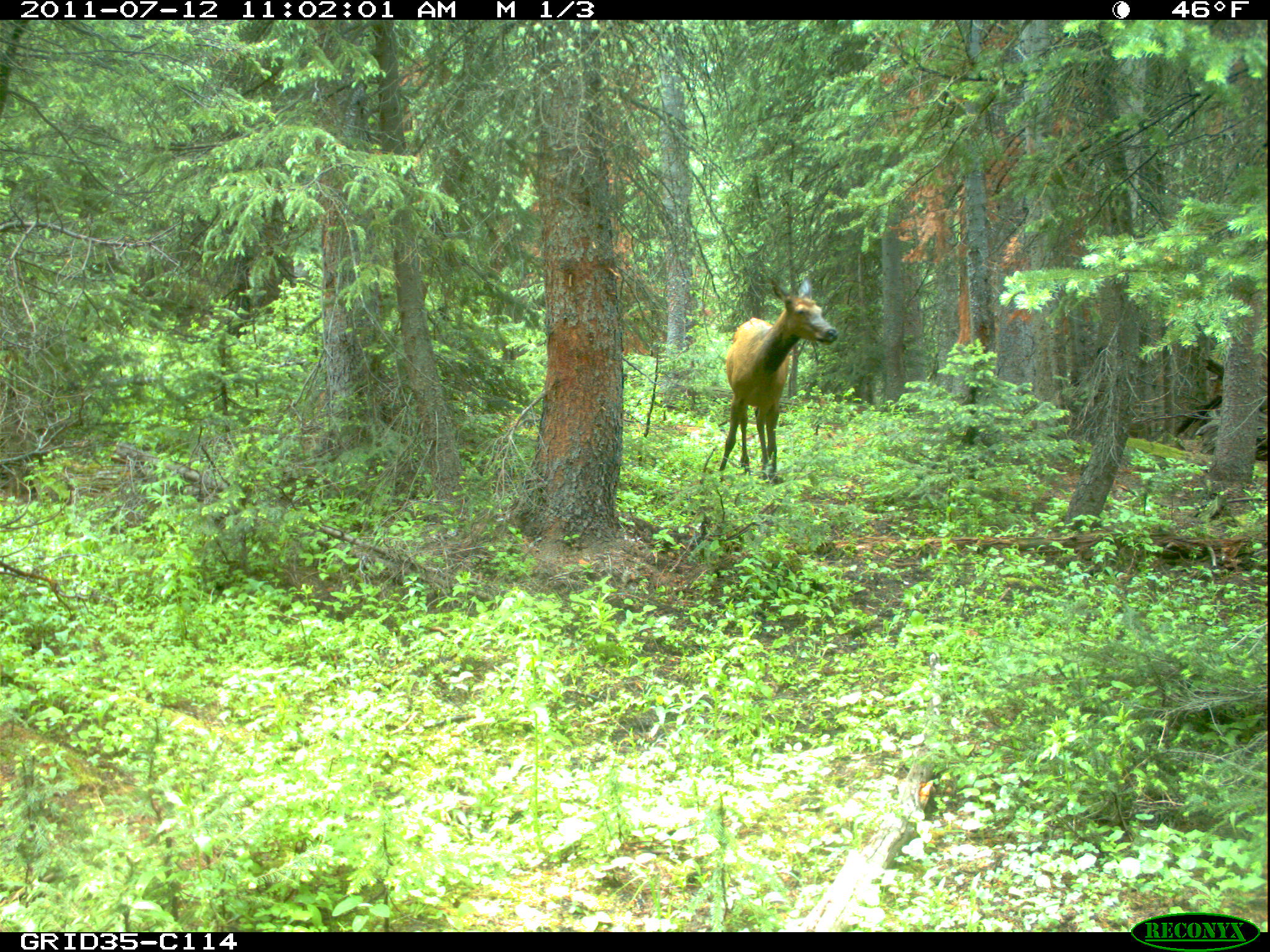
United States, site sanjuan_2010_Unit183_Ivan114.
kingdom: Animalia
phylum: Chordata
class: Mammalia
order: Artiodactyla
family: Cervidae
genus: Cervus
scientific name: Cervus elaphus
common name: red deer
Cervus elaphus (red deer).